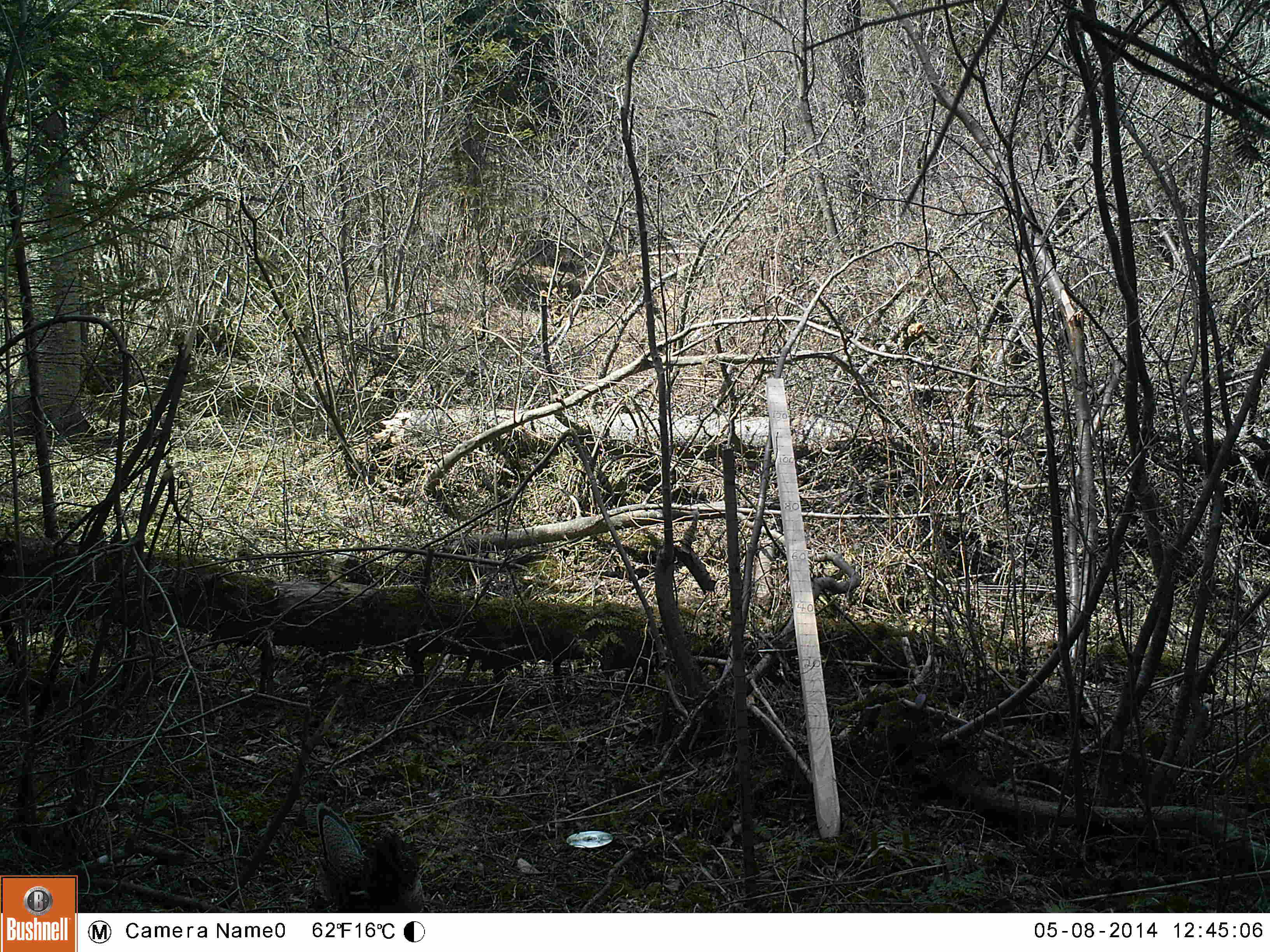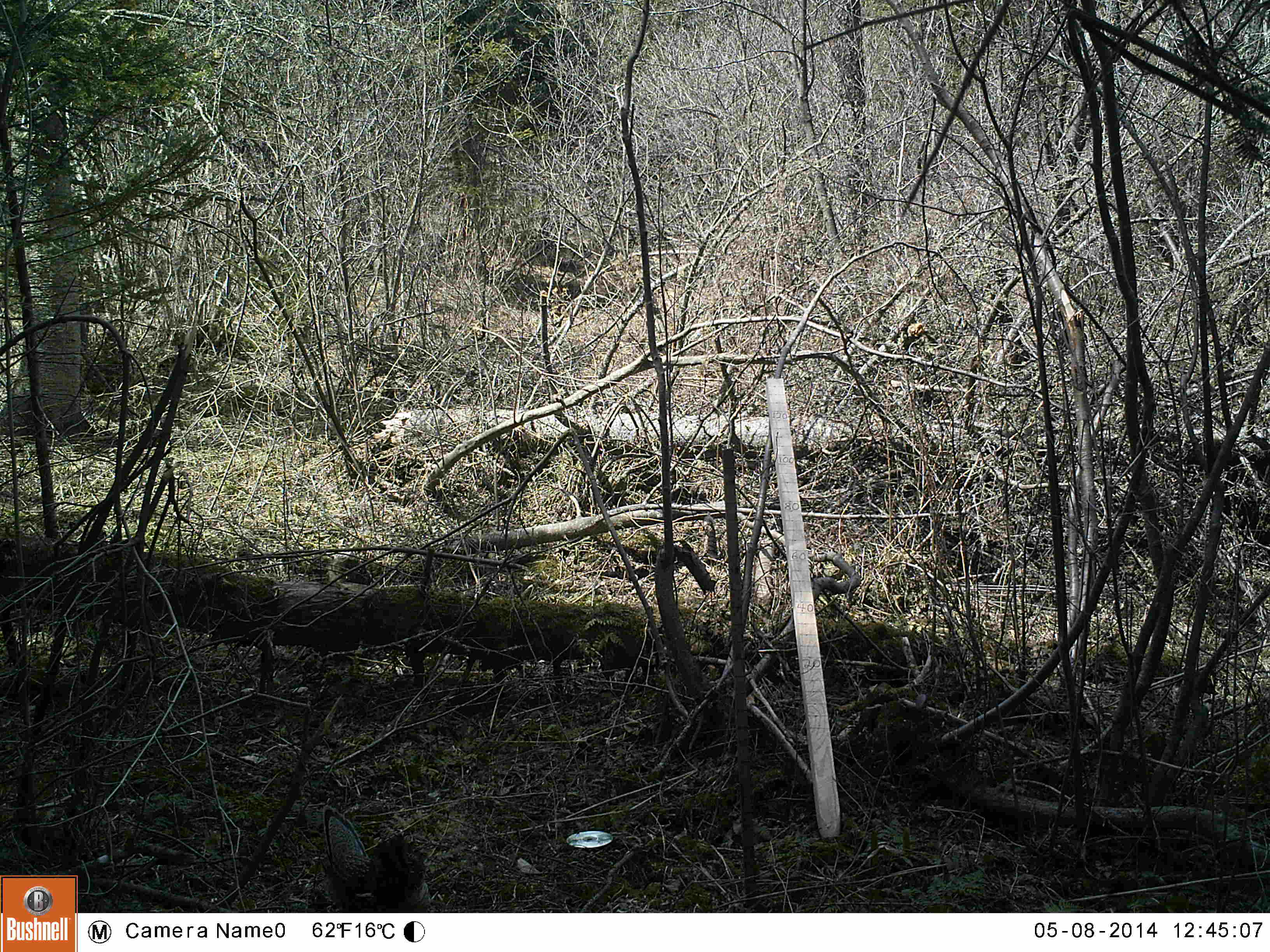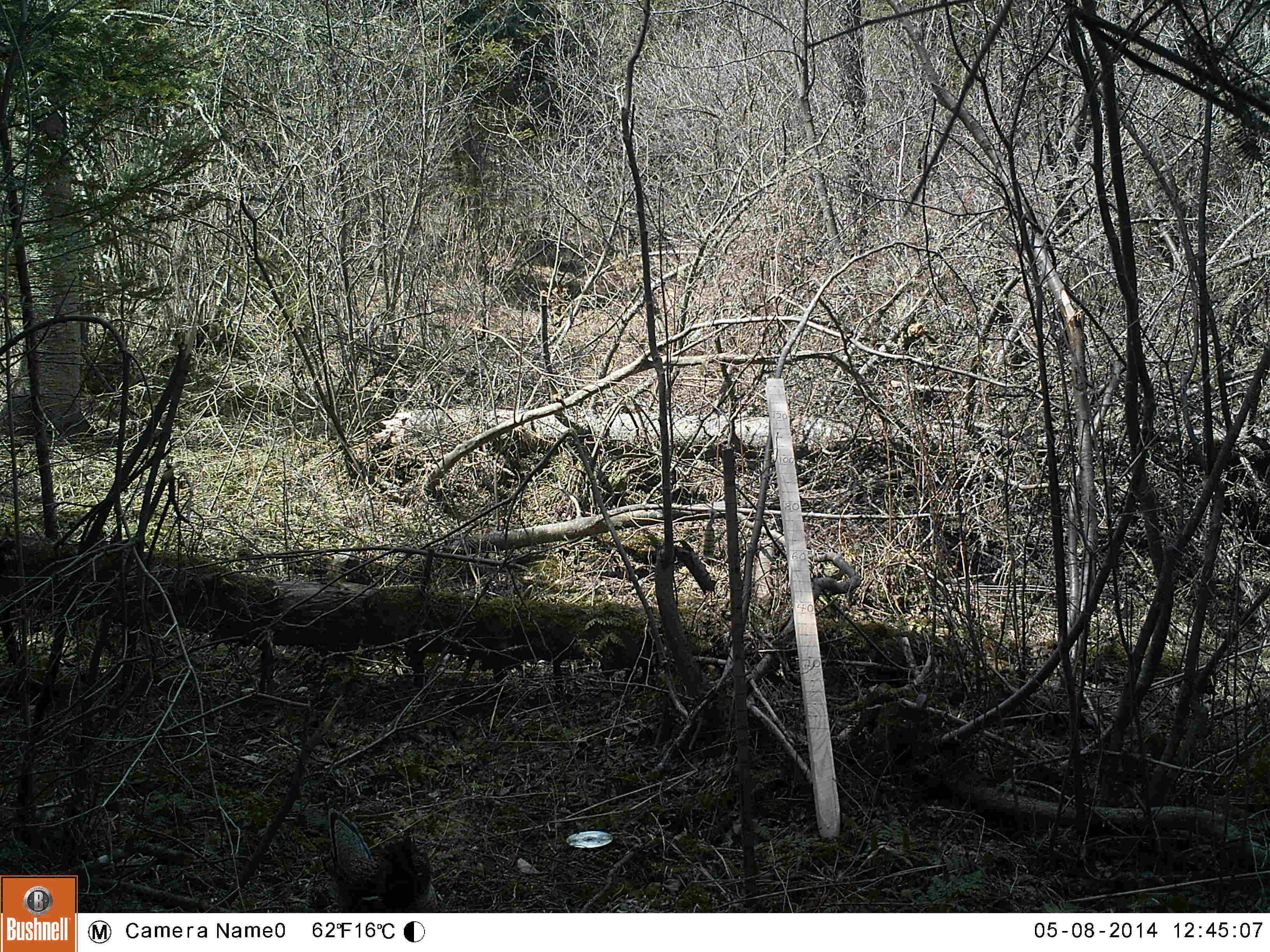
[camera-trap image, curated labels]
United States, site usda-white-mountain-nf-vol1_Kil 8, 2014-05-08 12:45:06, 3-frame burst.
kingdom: Animalia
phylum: Chordata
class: Aves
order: Galliformes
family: Phasianidae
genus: Bonasa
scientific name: Bonasa umbellus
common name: ruffed grouse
Ruffed grouse (Bonasa umbellus).